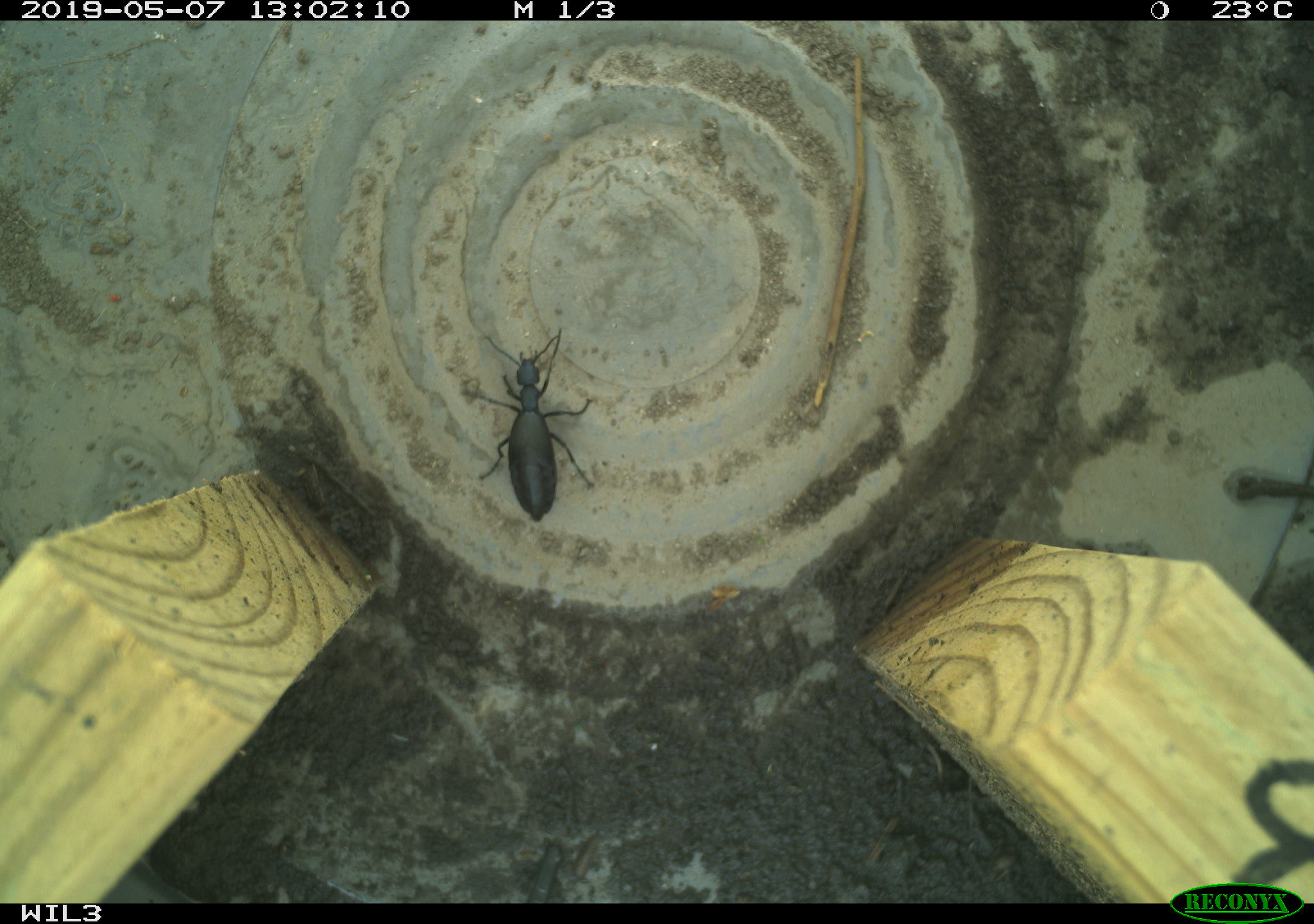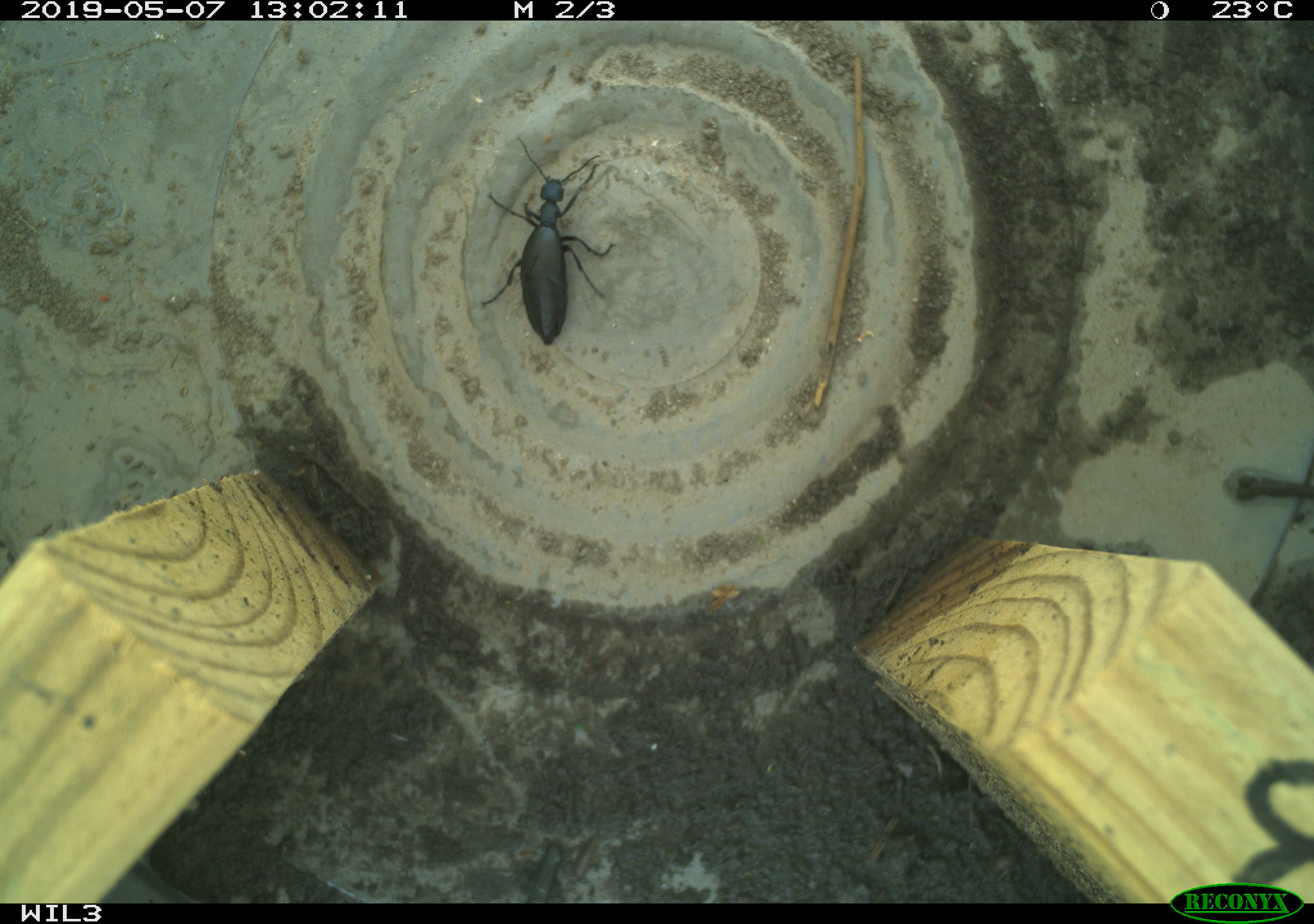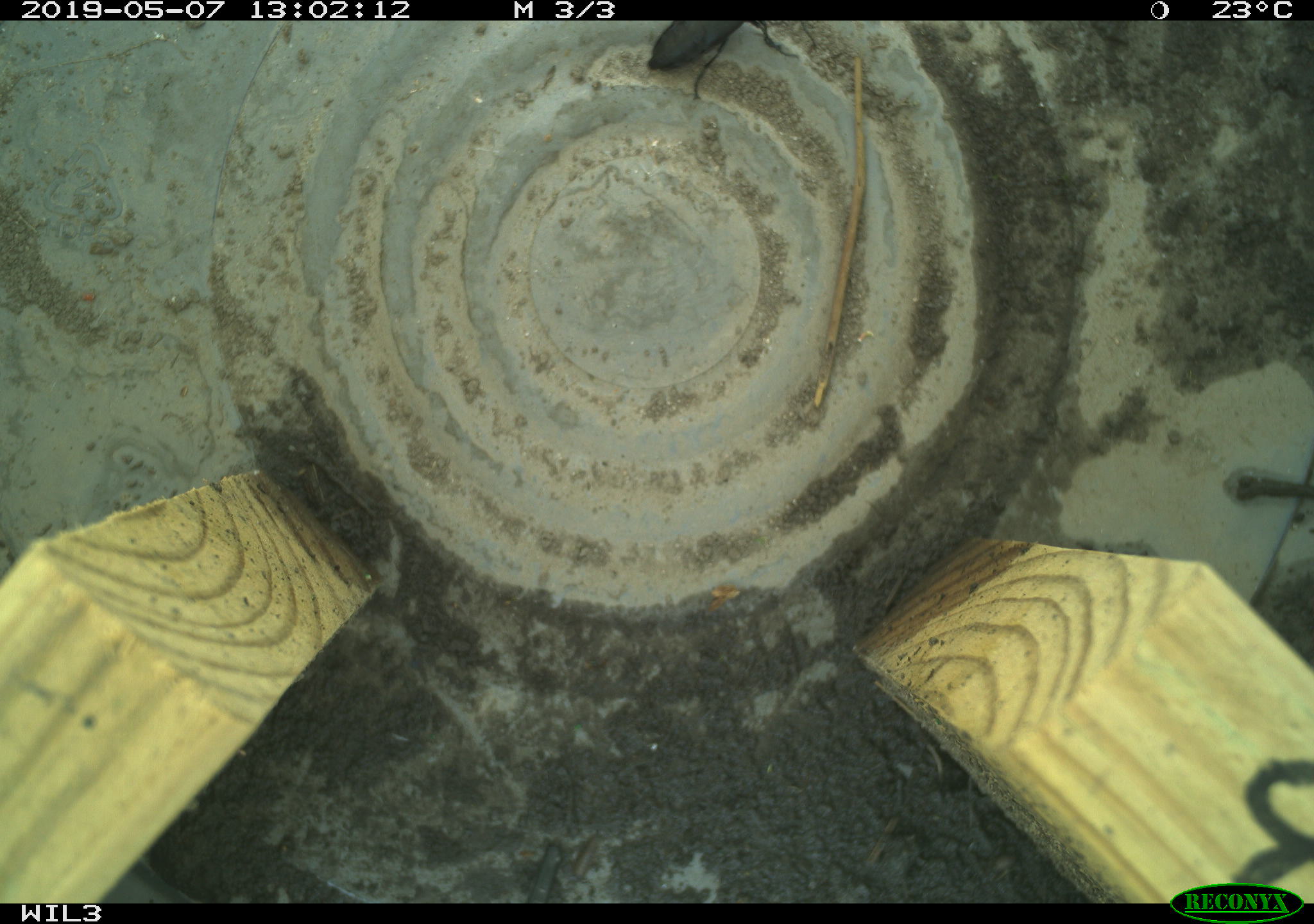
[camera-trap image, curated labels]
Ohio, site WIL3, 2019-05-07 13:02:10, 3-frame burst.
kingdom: Animalia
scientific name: Animalia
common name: animal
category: invertebrate